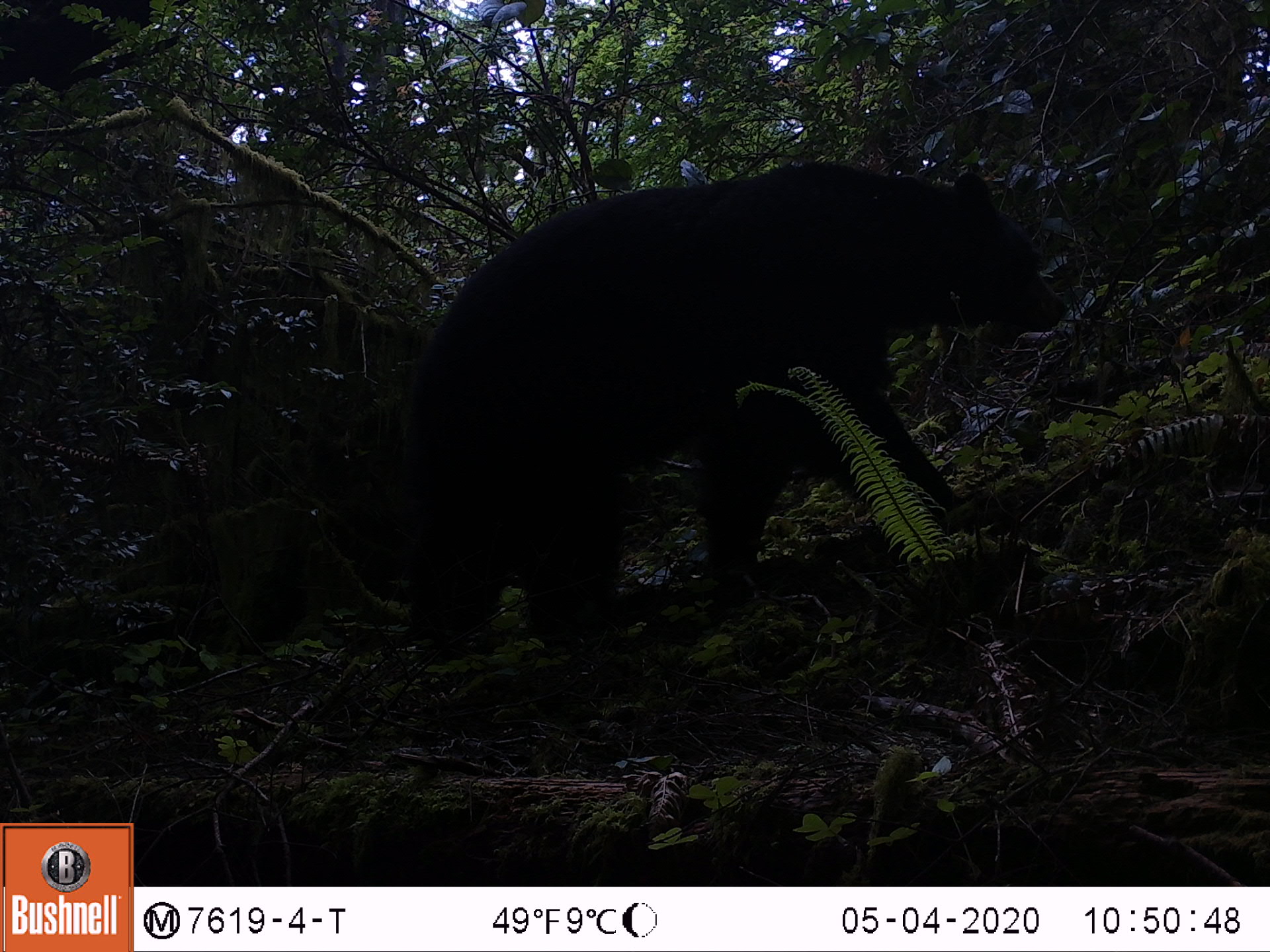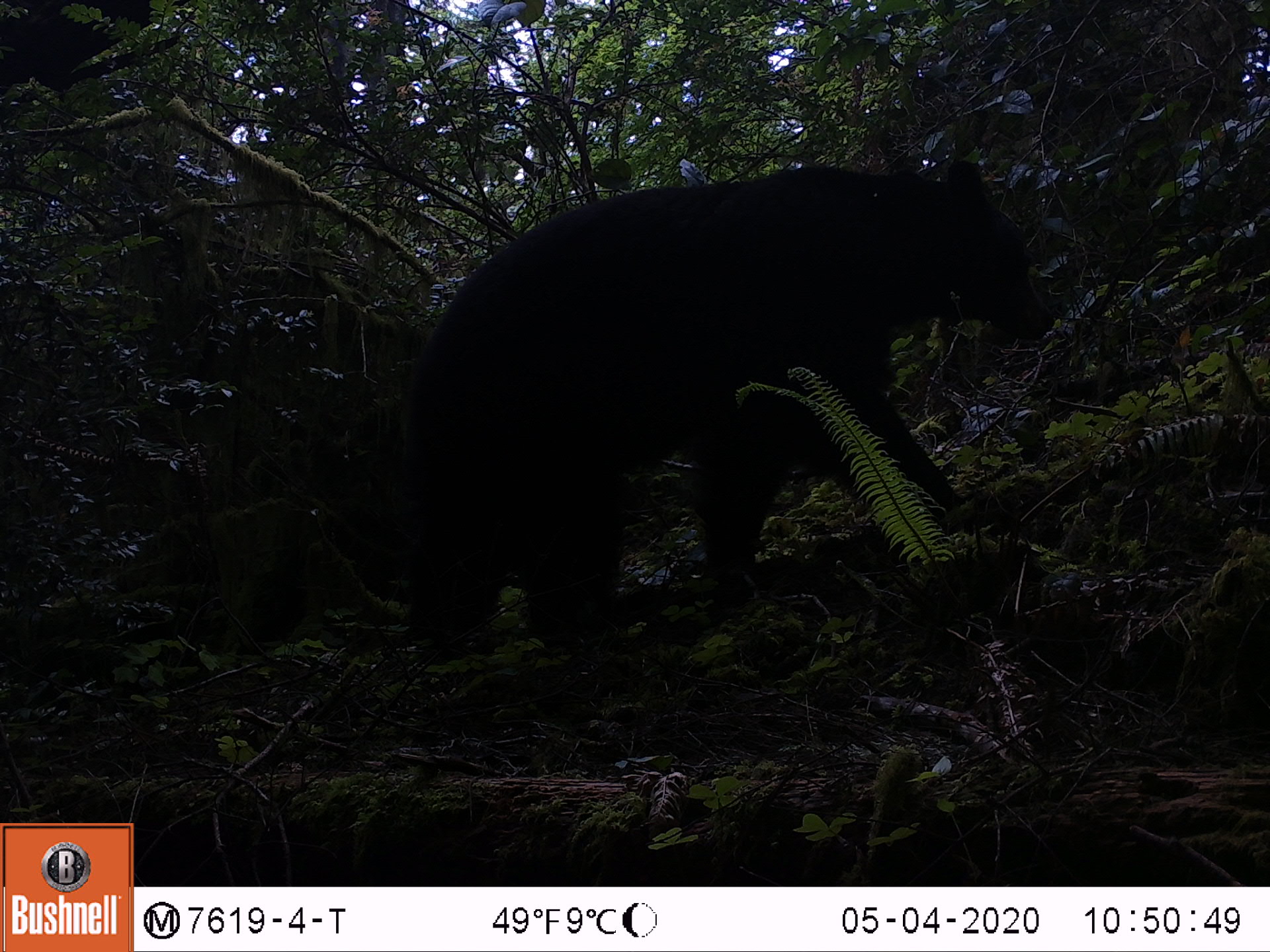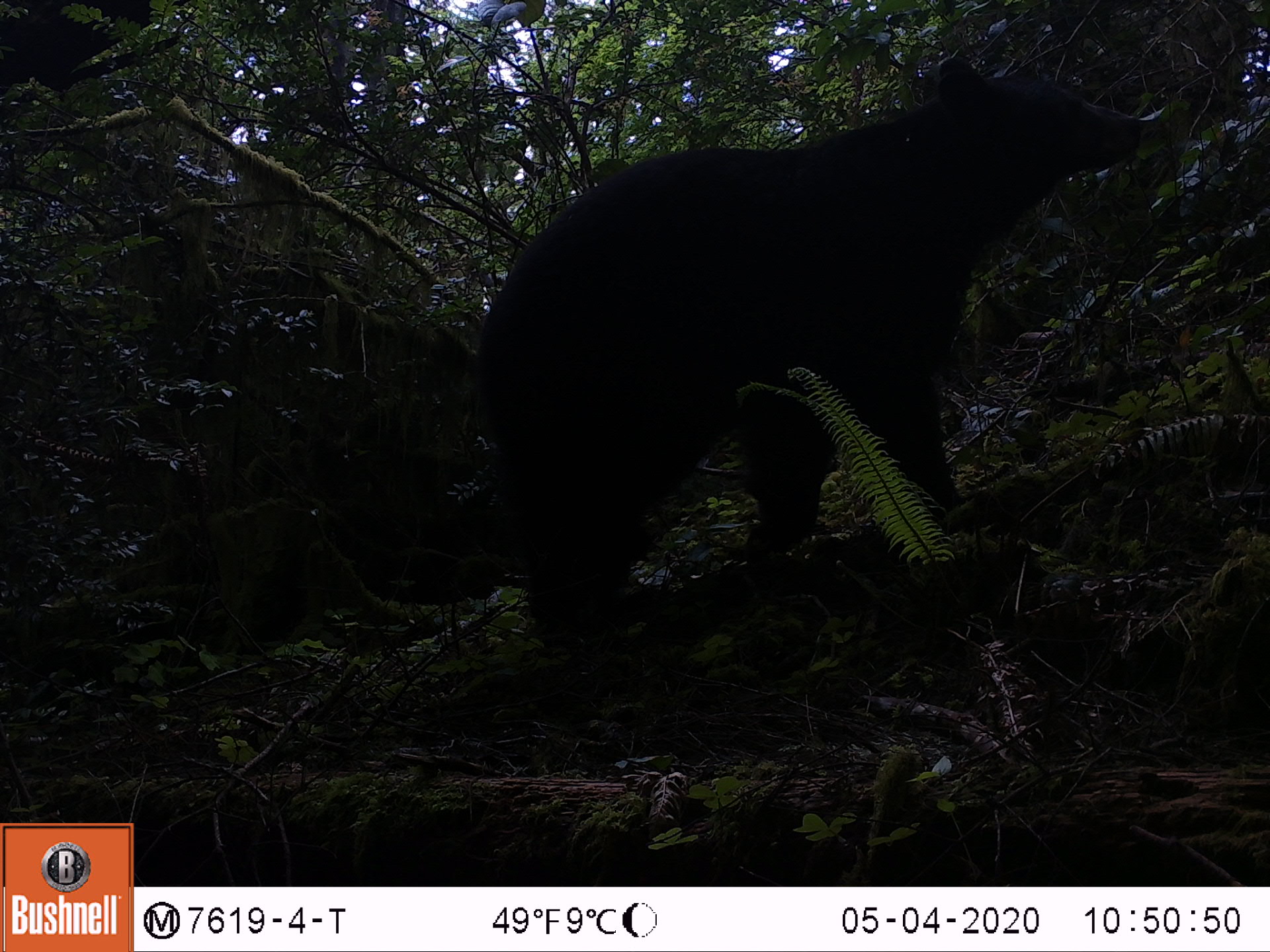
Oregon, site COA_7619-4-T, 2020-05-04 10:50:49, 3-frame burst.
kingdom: Animalia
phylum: Chordata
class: Mammalia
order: Carnivora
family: Ursidae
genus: Ursus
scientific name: Ursus americanus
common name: american black bear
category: black bear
Black bear (american black bear) (Ursus americanus).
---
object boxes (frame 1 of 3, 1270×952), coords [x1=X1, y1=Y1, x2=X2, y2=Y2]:
black bear: [x1=389, y1=149, x2=1066, y2=661]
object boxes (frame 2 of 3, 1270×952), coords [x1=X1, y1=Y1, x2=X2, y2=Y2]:
black bear: [x1=388, y1=139, x2=1055, y2=668]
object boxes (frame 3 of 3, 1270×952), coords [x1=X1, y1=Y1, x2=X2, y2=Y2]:
black bear: [x1=482, y1=70, x2=1144, y2=658]